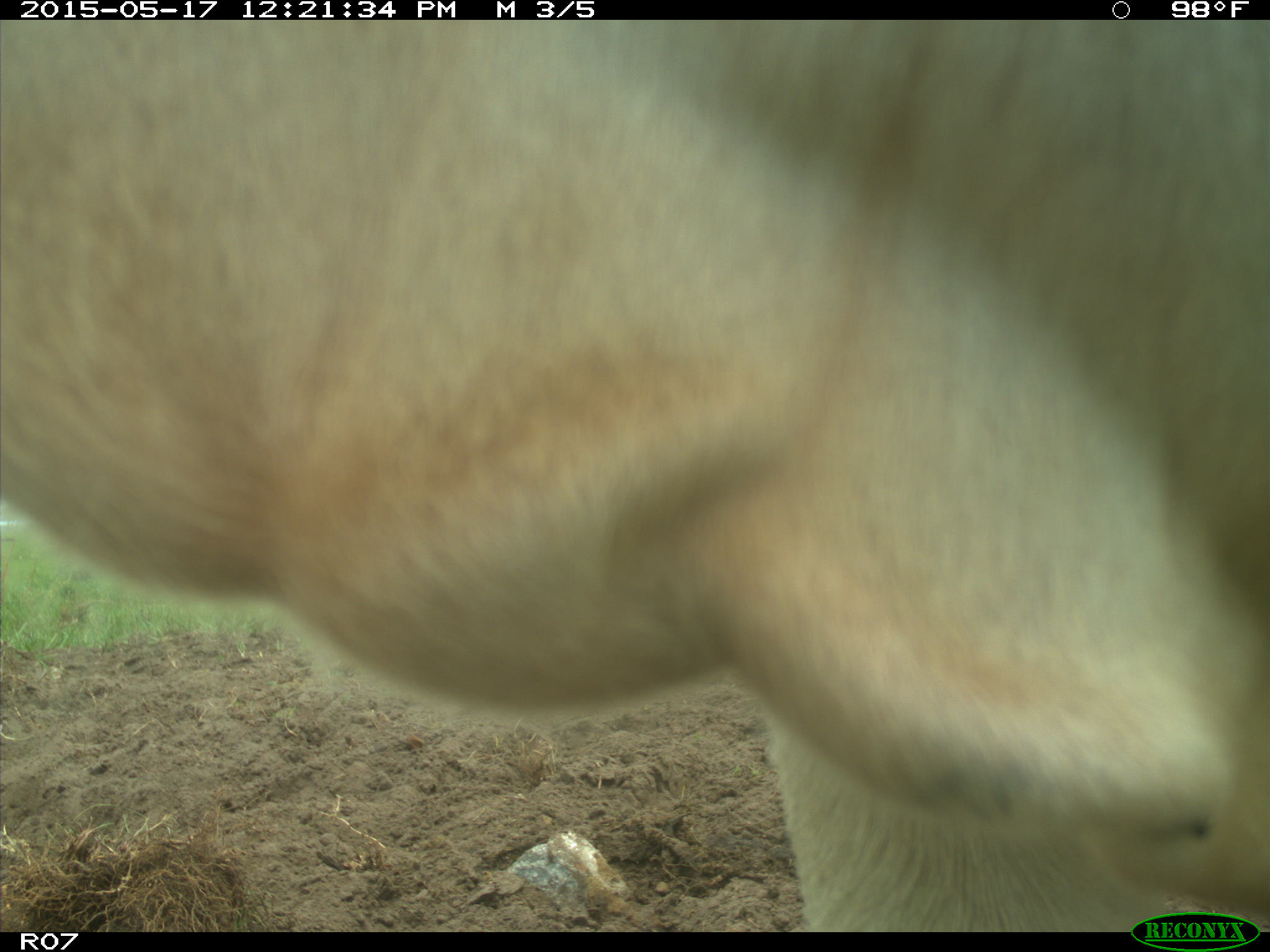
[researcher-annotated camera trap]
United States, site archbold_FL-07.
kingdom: Animalia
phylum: Chordata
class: Mammalia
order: Artiodactyla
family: Bovidae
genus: Bos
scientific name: Bos taurus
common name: domestic cow